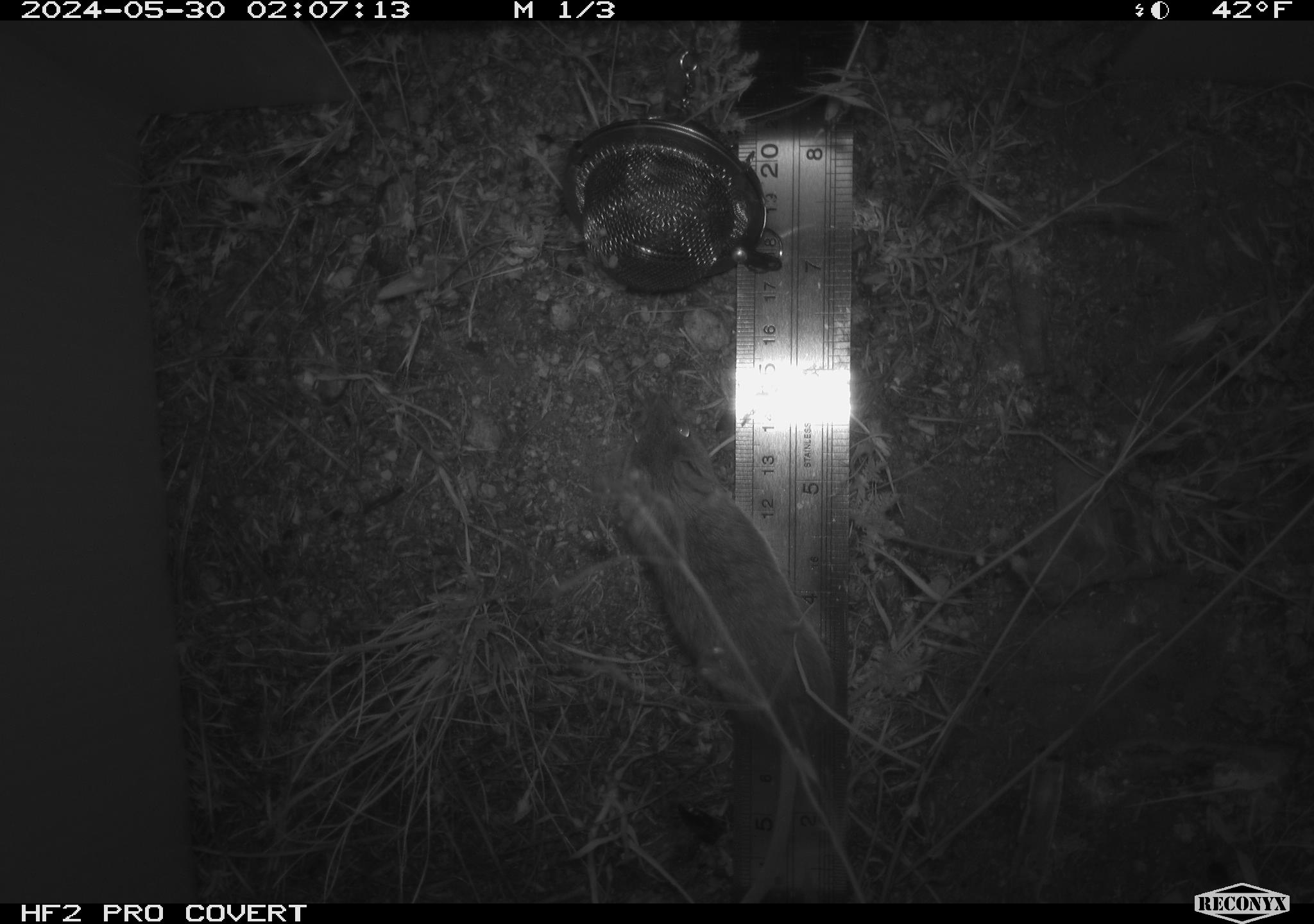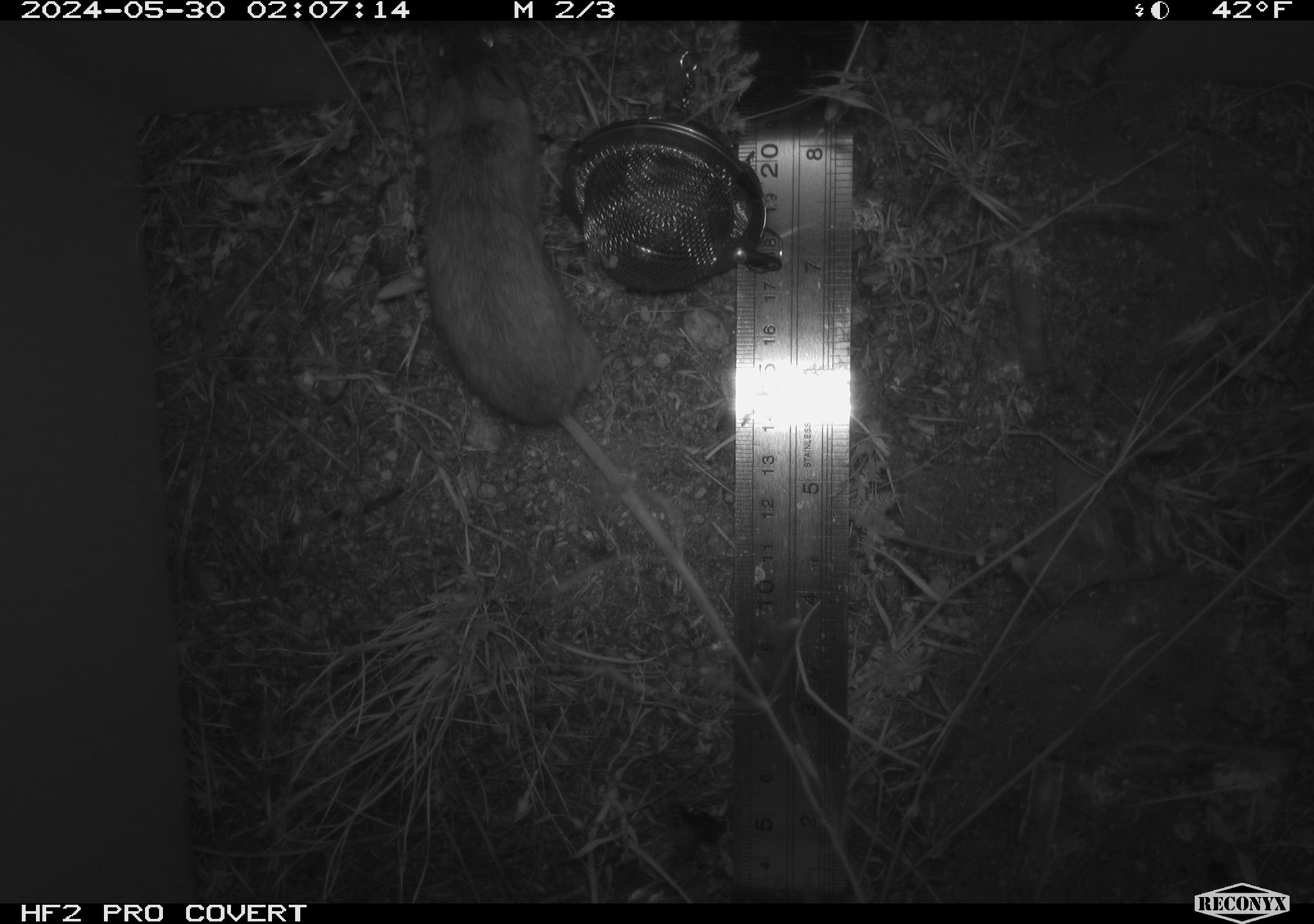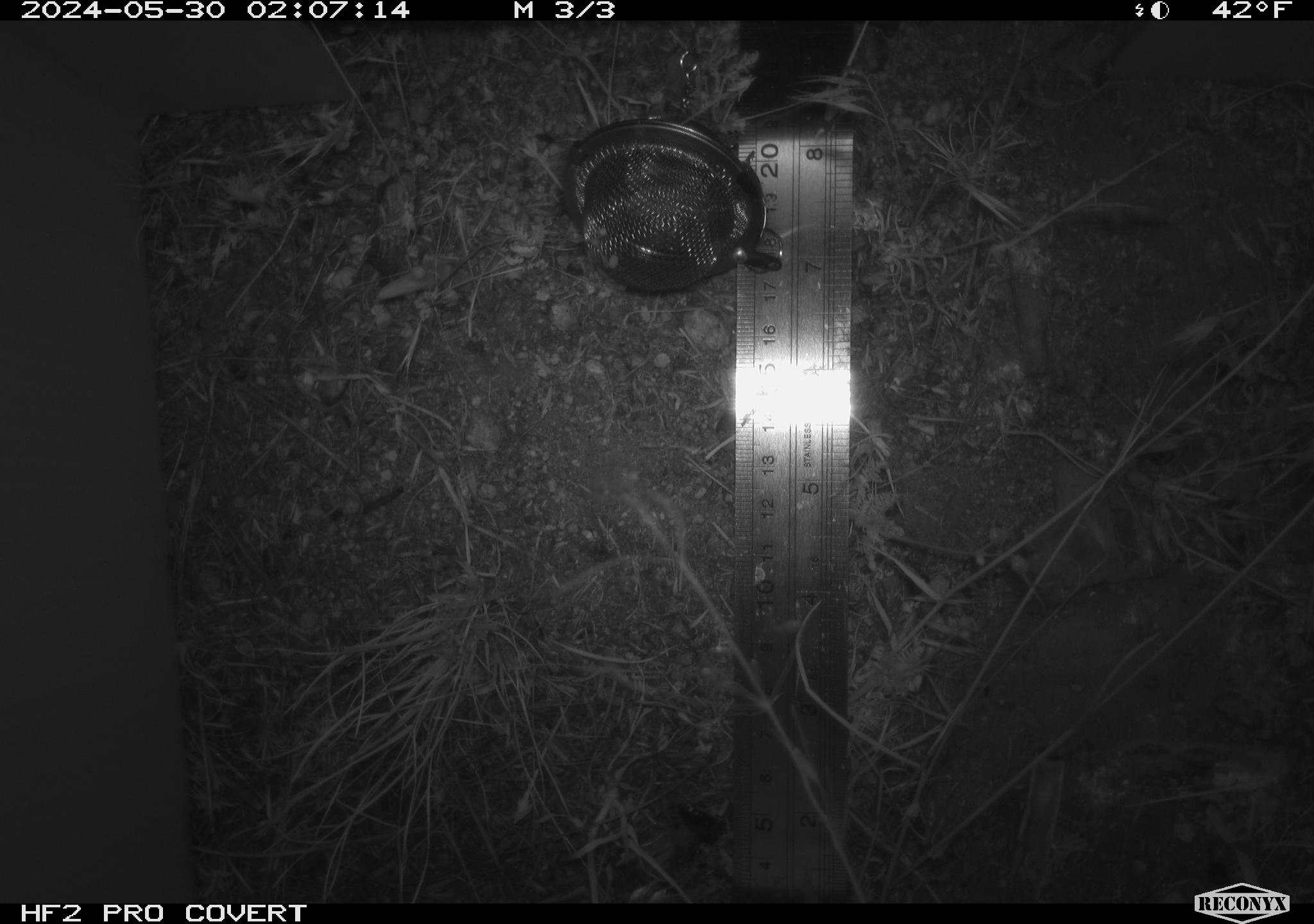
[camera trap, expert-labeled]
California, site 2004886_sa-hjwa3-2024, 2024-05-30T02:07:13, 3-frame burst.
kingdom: Animalia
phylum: Chordata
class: Mammalia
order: Rodentia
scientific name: Rodentia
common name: rodent